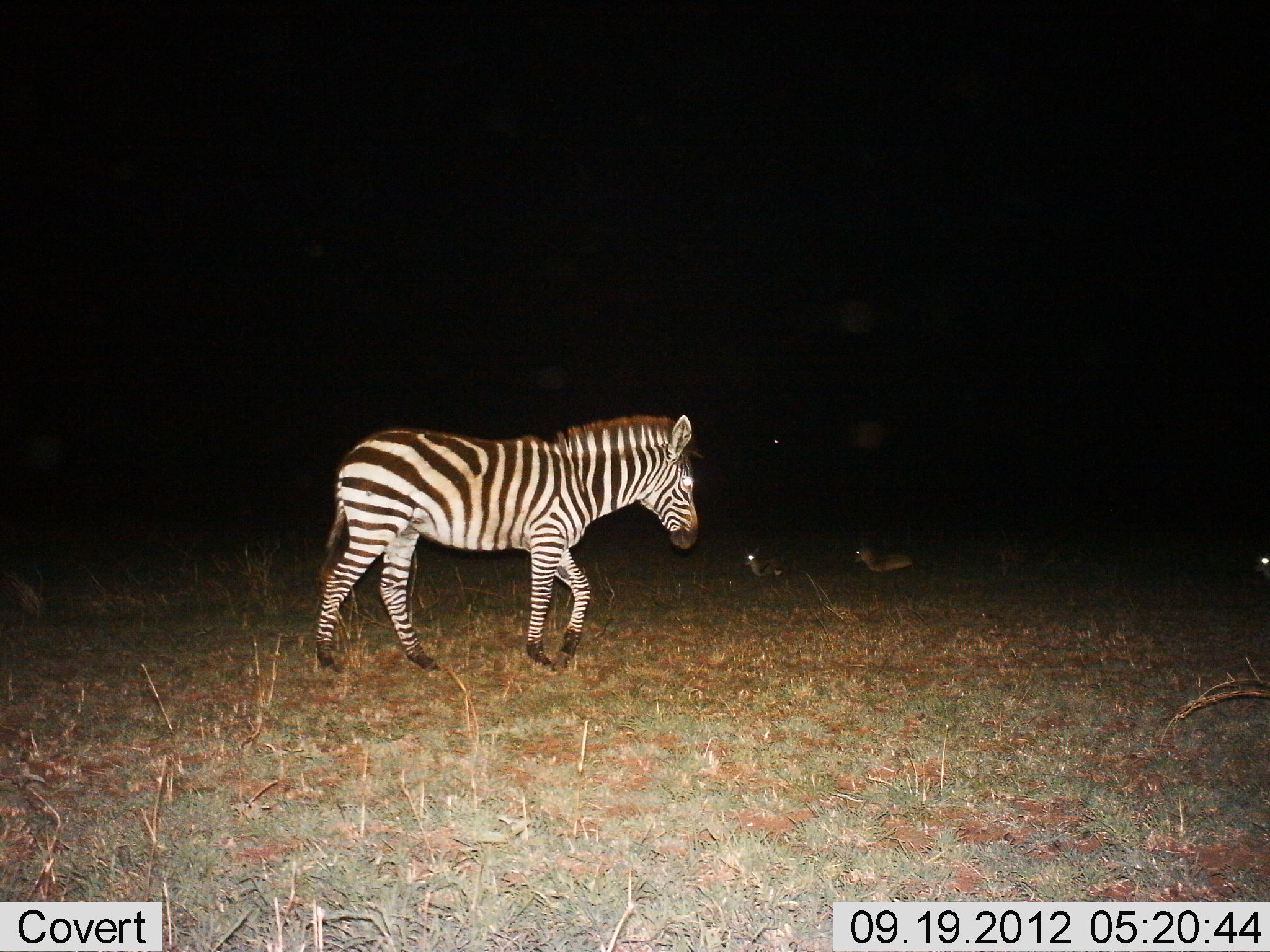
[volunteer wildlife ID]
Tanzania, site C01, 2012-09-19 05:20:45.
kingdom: Animalia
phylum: Chordata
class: Mammalia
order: Artiodactyla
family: Bovidae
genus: Eudorcas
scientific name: Eudorcas thomsonii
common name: thomson's gazelle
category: gazellethomsons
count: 2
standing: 0%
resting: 100%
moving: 0%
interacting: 0%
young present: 0%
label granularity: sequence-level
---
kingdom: Animalia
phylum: Chordata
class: Mammalia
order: Perissodactyla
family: Equidae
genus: Equus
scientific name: Equus quagga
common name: plains zebra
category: zebra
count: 1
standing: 5%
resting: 0%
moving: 100%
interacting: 0%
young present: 5%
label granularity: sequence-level